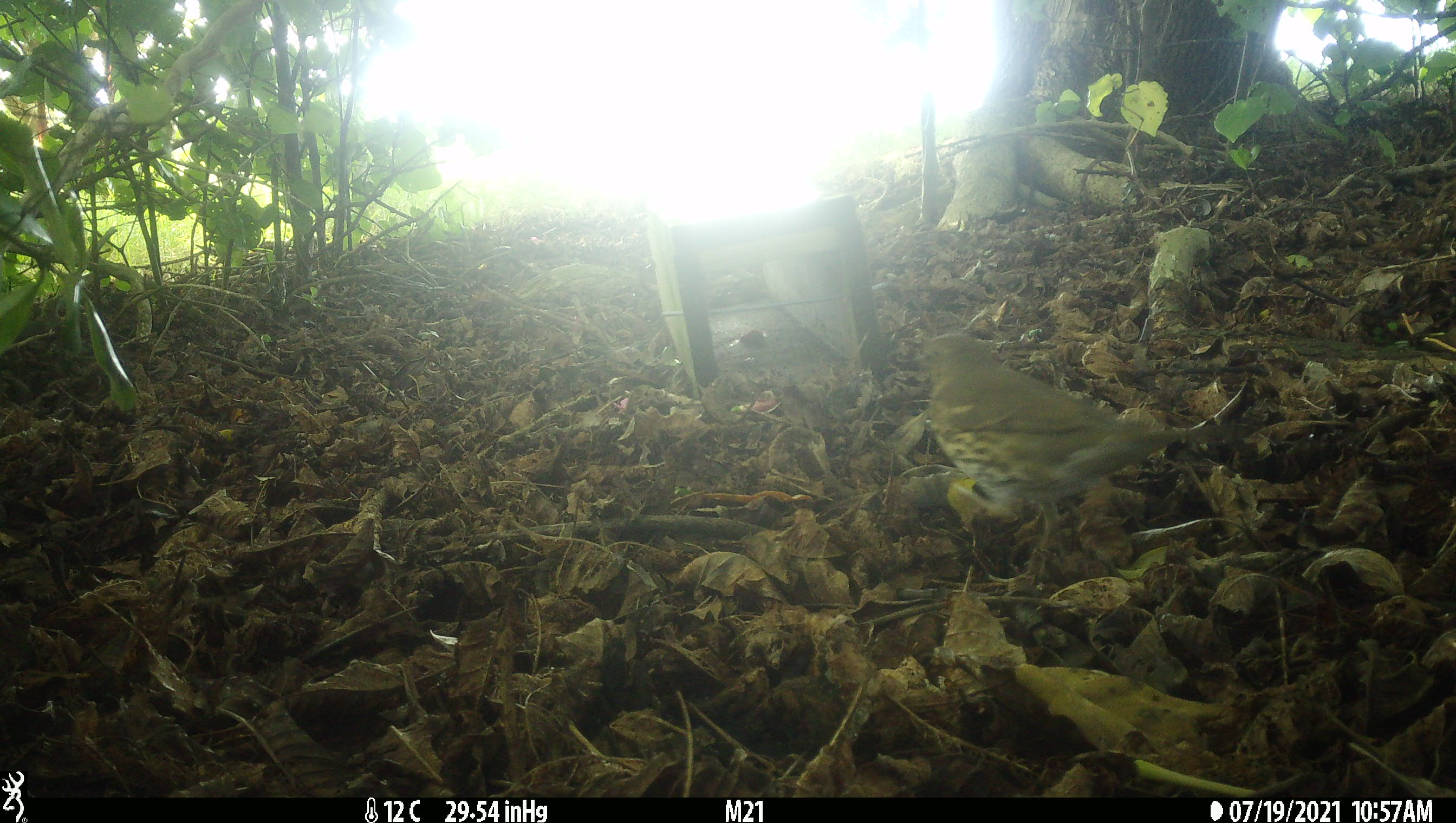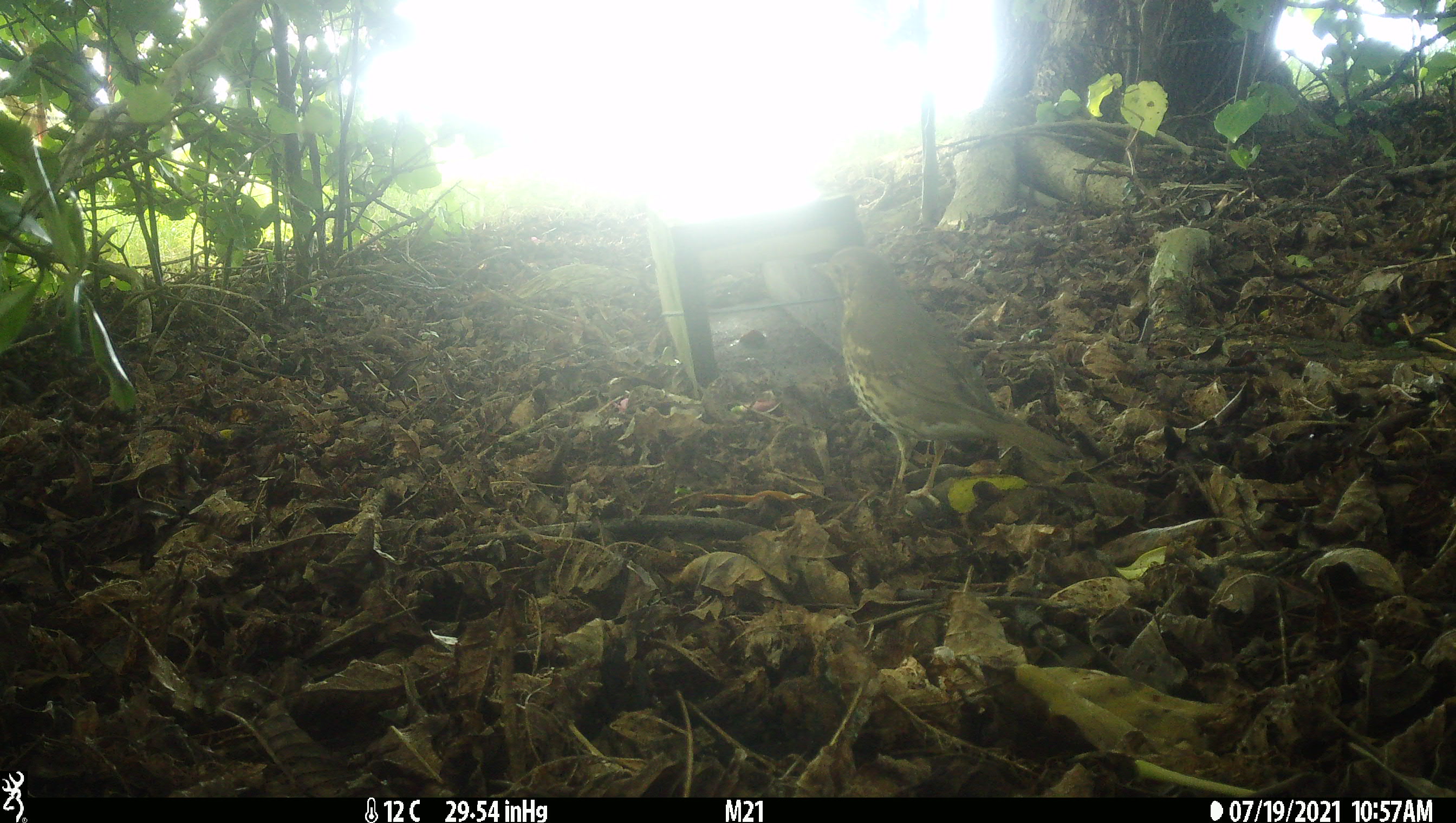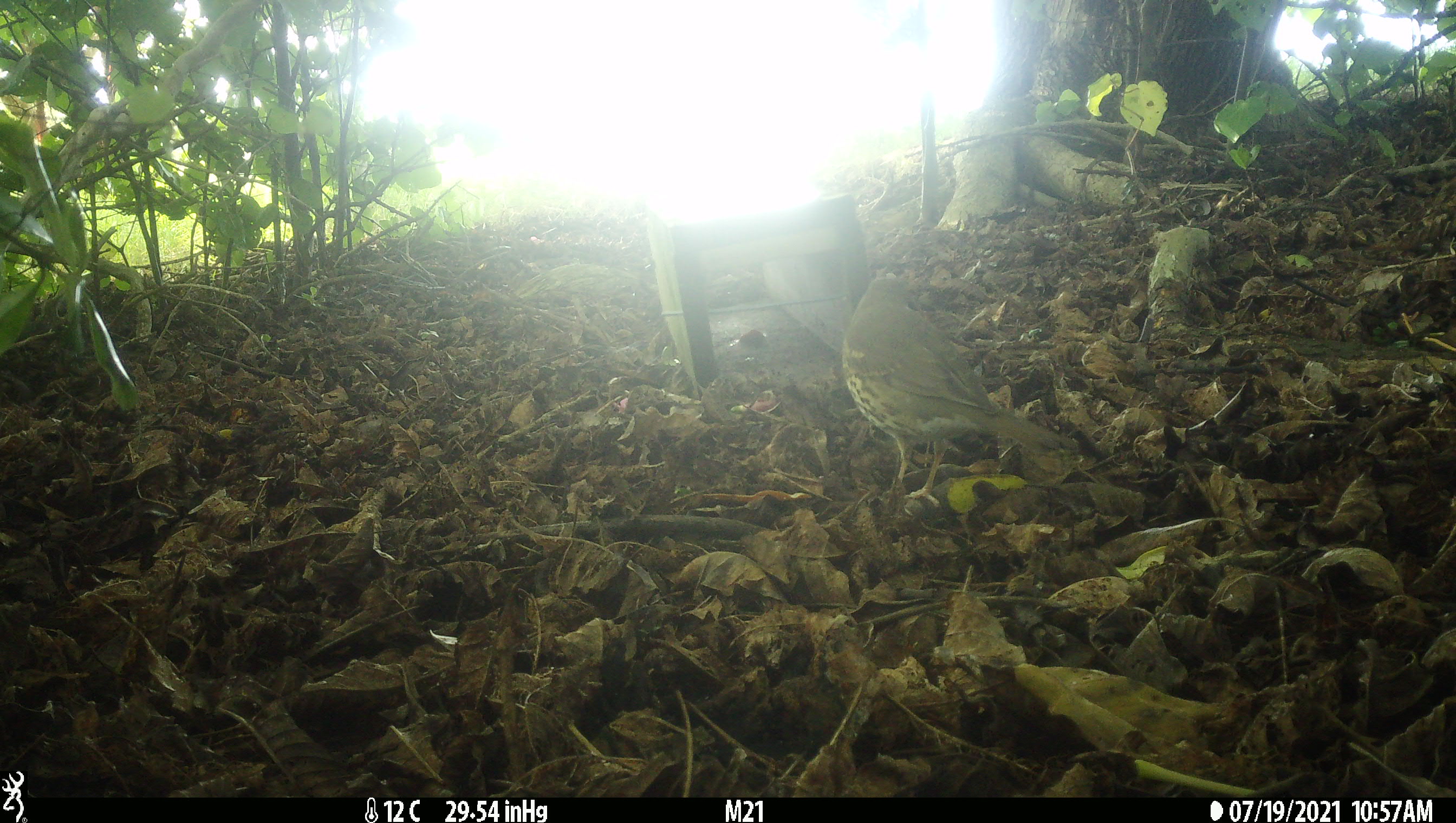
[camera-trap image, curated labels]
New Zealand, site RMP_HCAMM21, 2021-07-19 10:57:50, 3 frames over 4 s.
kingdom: Animalia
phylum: Chordata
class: Aves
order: Passeriformes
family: Turdidae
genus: Turdus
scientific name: Turdus philomelos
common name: song thrush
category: thrush